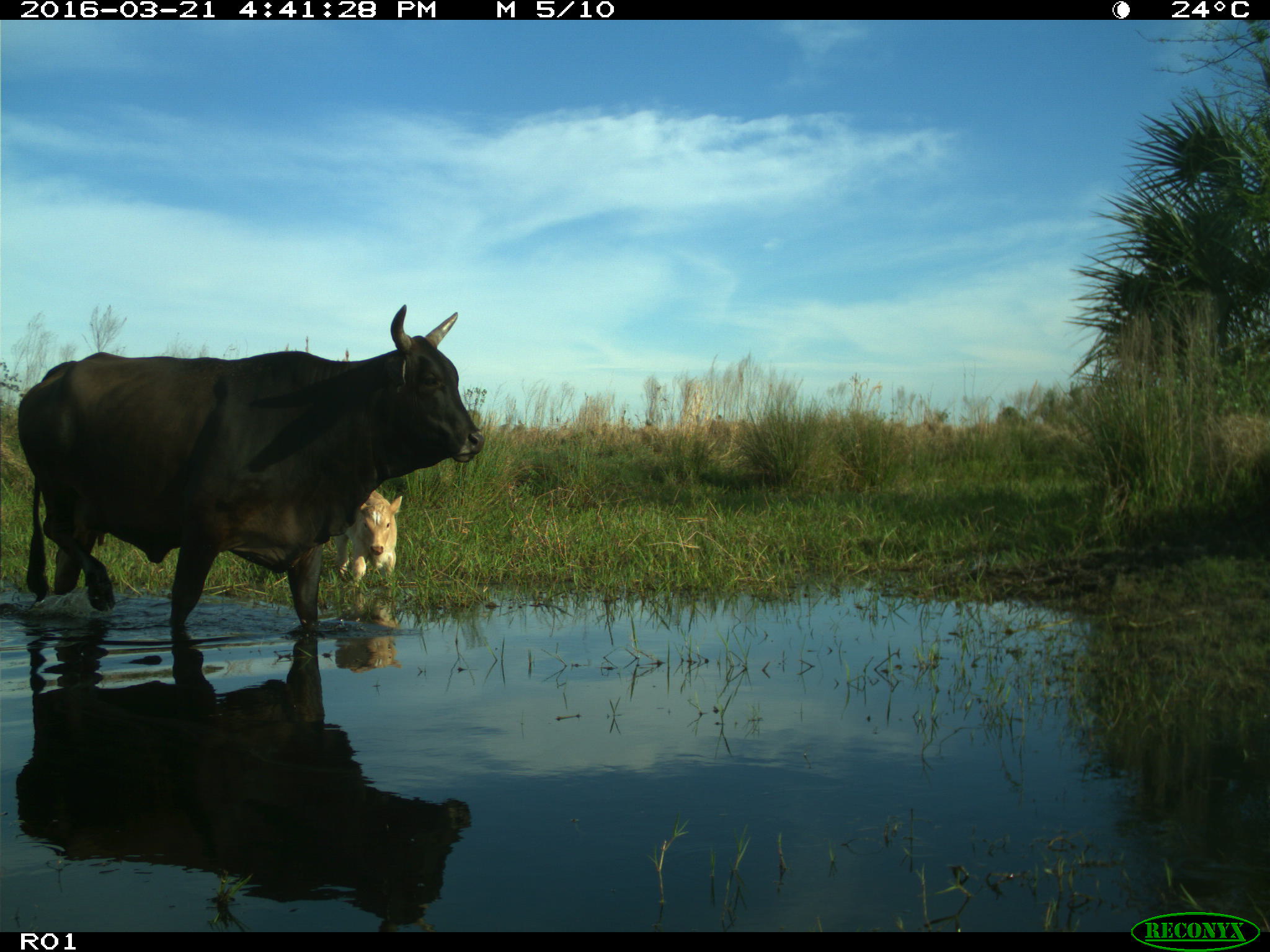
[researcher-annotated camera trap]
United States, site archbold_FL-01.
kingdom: Animalia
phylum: Chordata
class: Mammalia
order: Artiodactyla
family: Bovidae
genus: Bos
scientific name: Bos taurus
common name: domestic cow